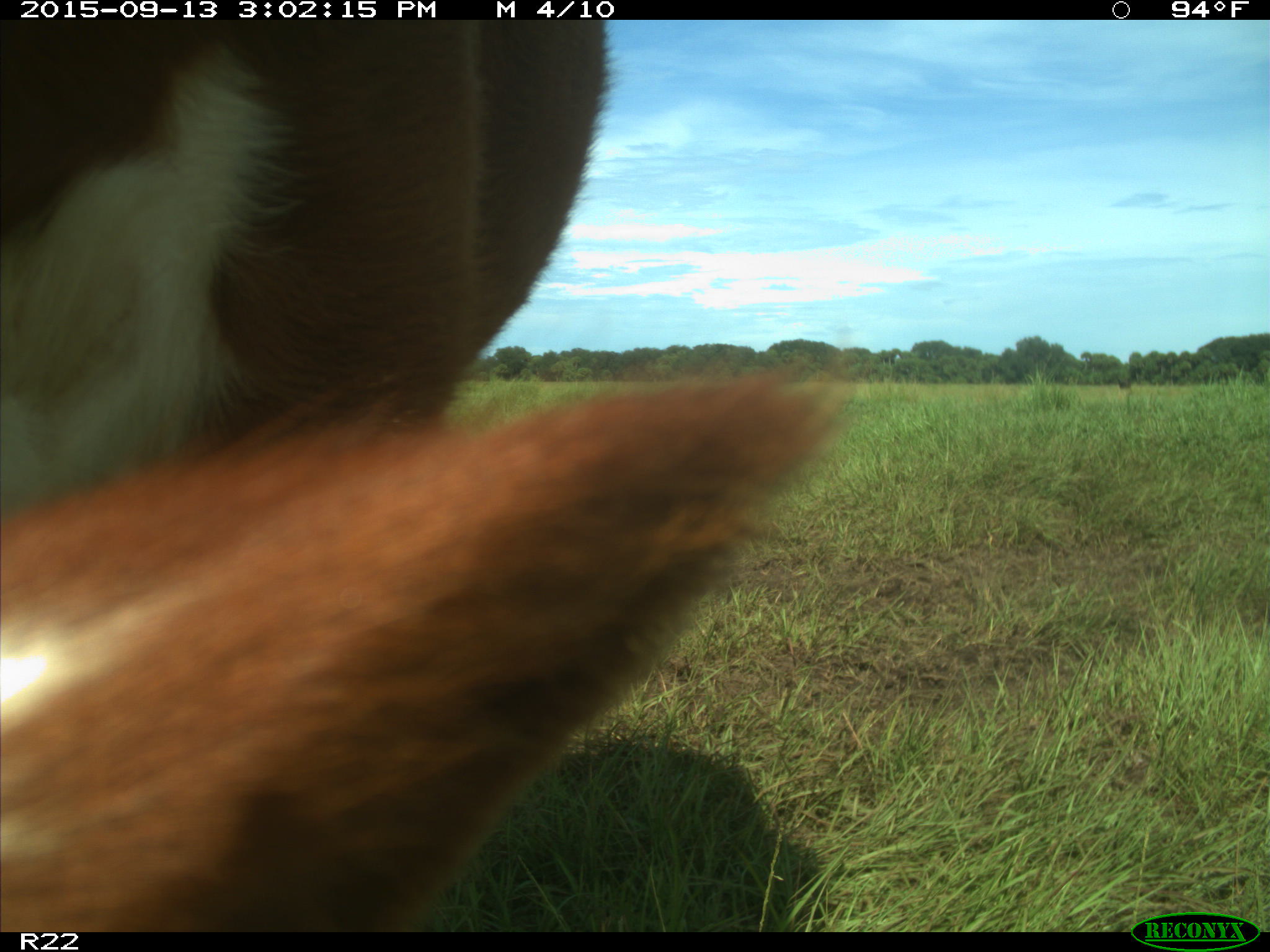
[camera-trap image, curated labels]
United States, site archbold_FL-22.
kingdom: Animalia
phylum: Chordata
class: Mammalia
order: Artiodactyla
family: Bovidae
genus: Bos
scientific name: Bos taurus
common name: domestic cow